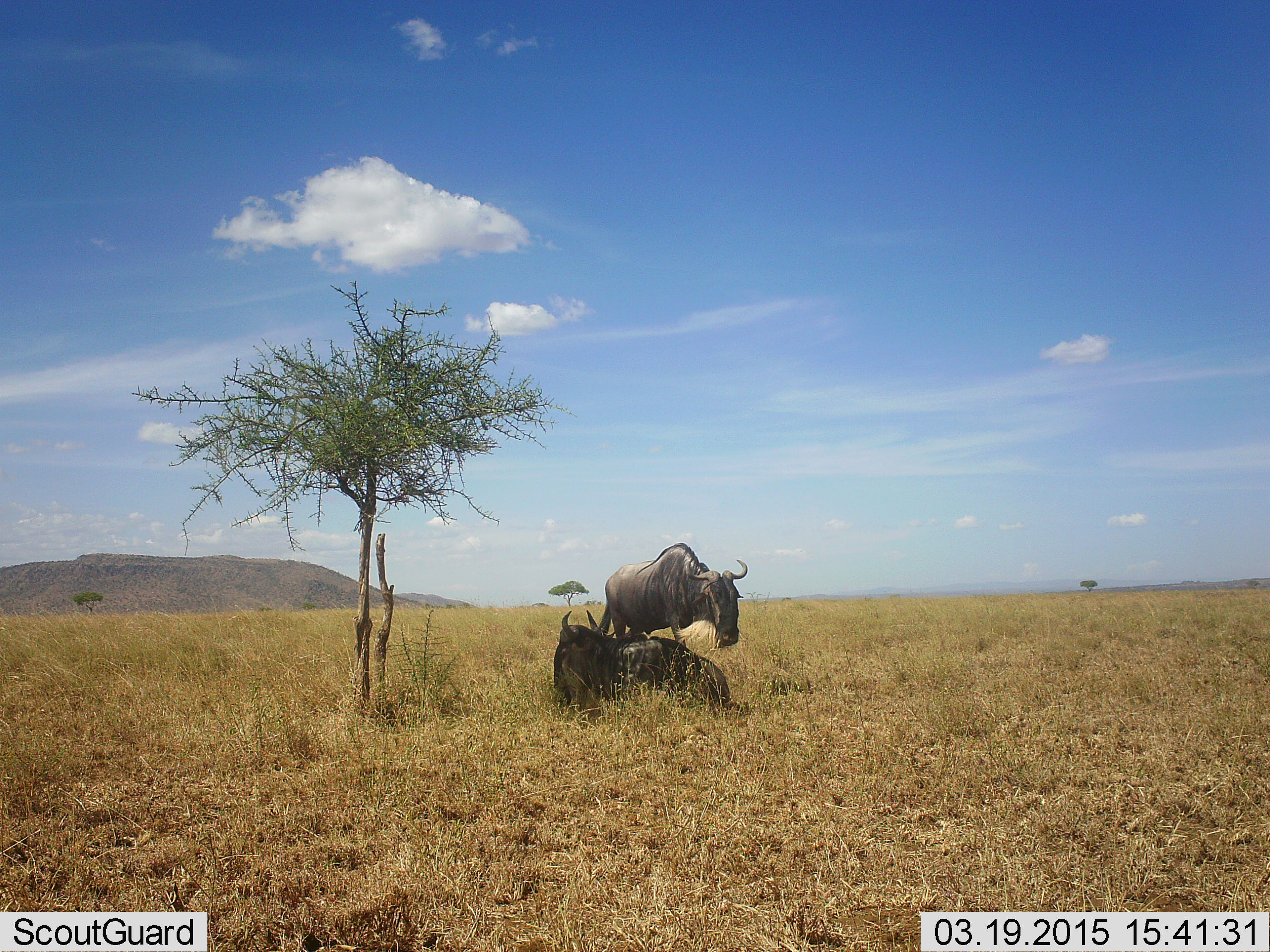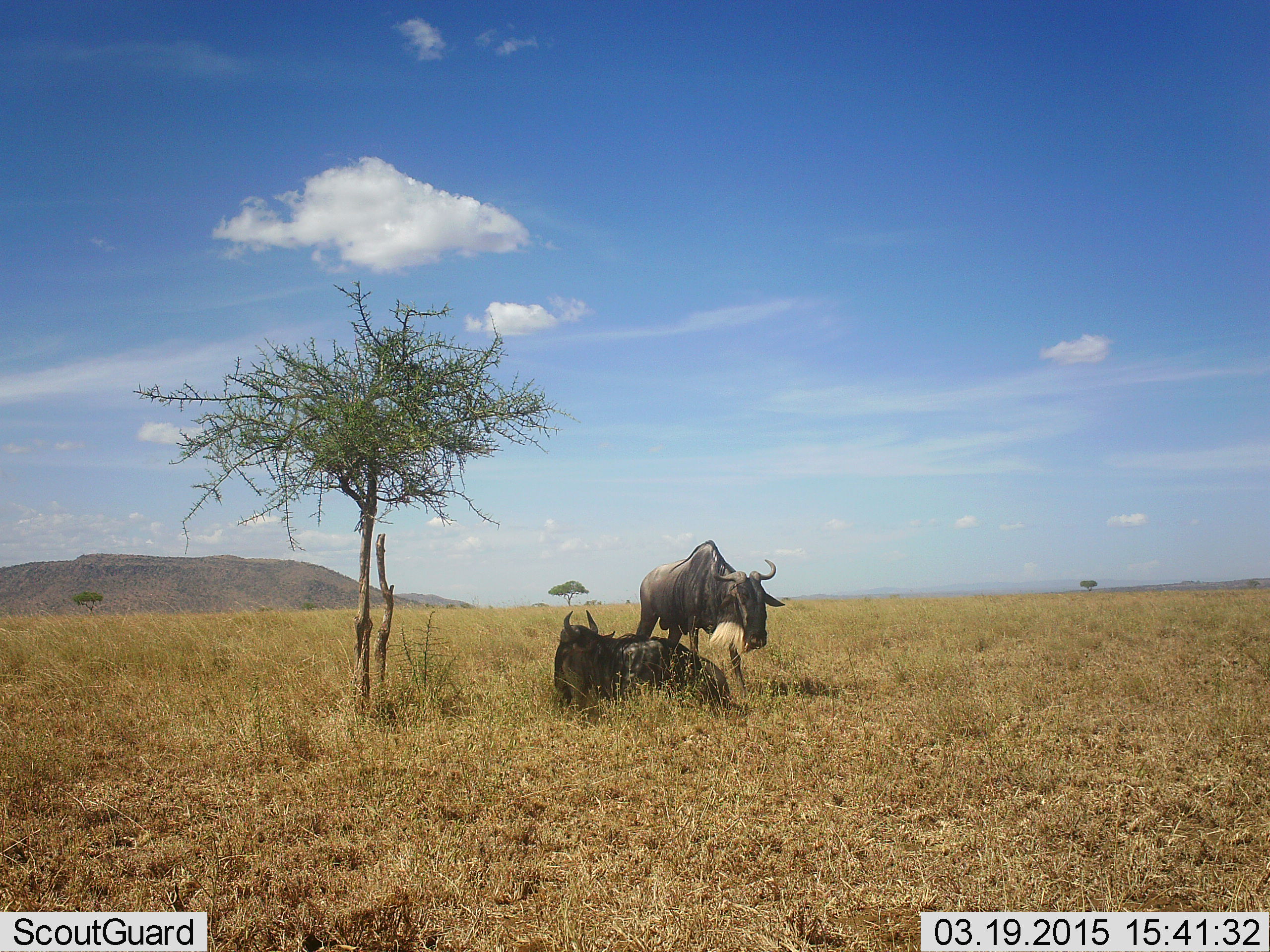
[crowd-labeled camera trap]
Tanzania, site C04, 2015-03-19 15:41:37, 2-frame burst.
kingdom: Animalia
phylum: Chordata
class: Mammalia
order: Artiodactyla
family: Bovidae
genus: Connochaetes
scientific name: Connochaetes taurinus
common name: blue wildebeest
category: wildebeest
Wildebeest (blue wildebeest) (Connochaetes taurinus), count 2. Behavior (volunteer vote fractions): standing 50%, resting 100%, moving 60%, interacting 0%. Young present (vote fraction): 0%. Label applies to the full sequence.